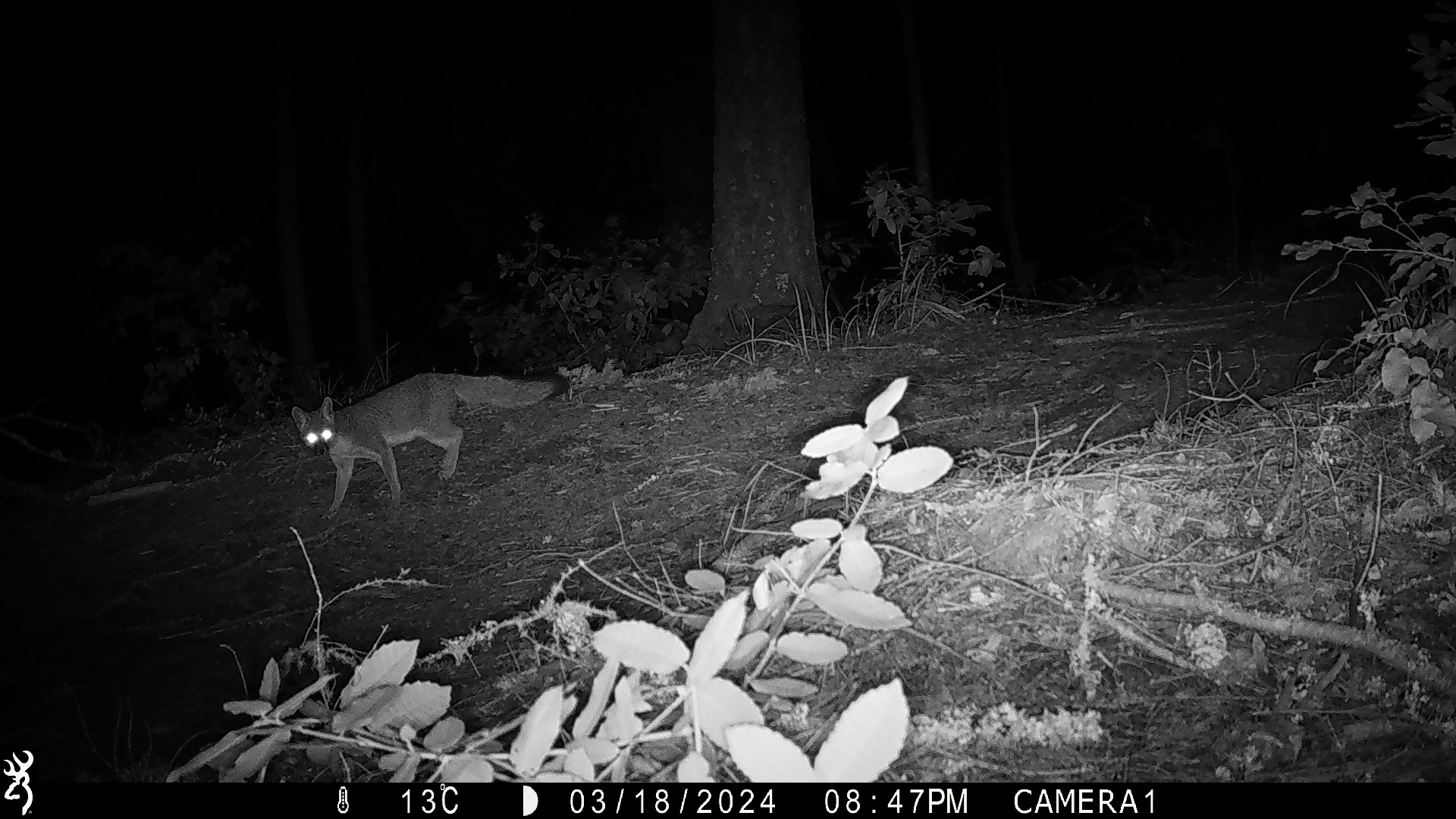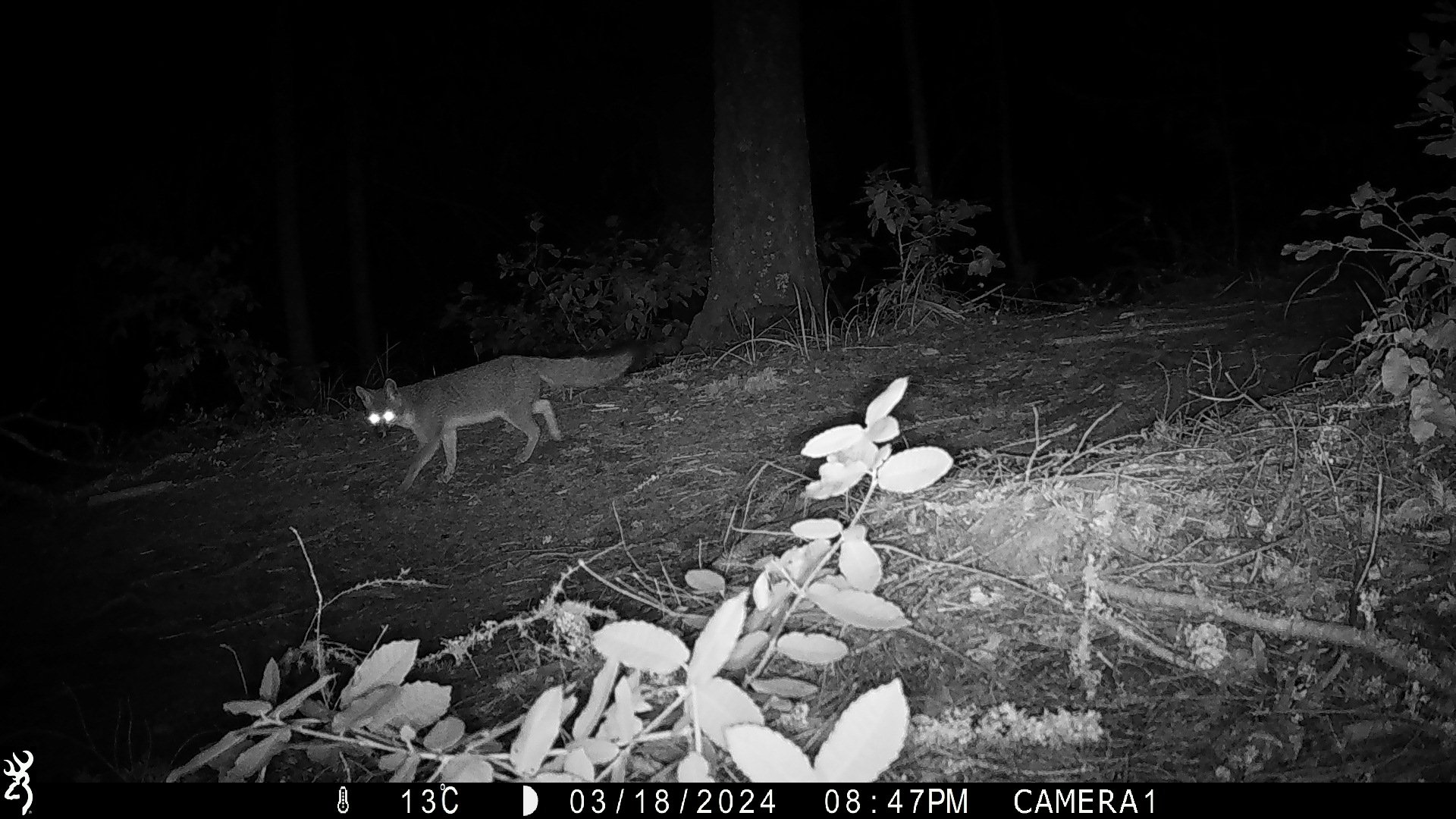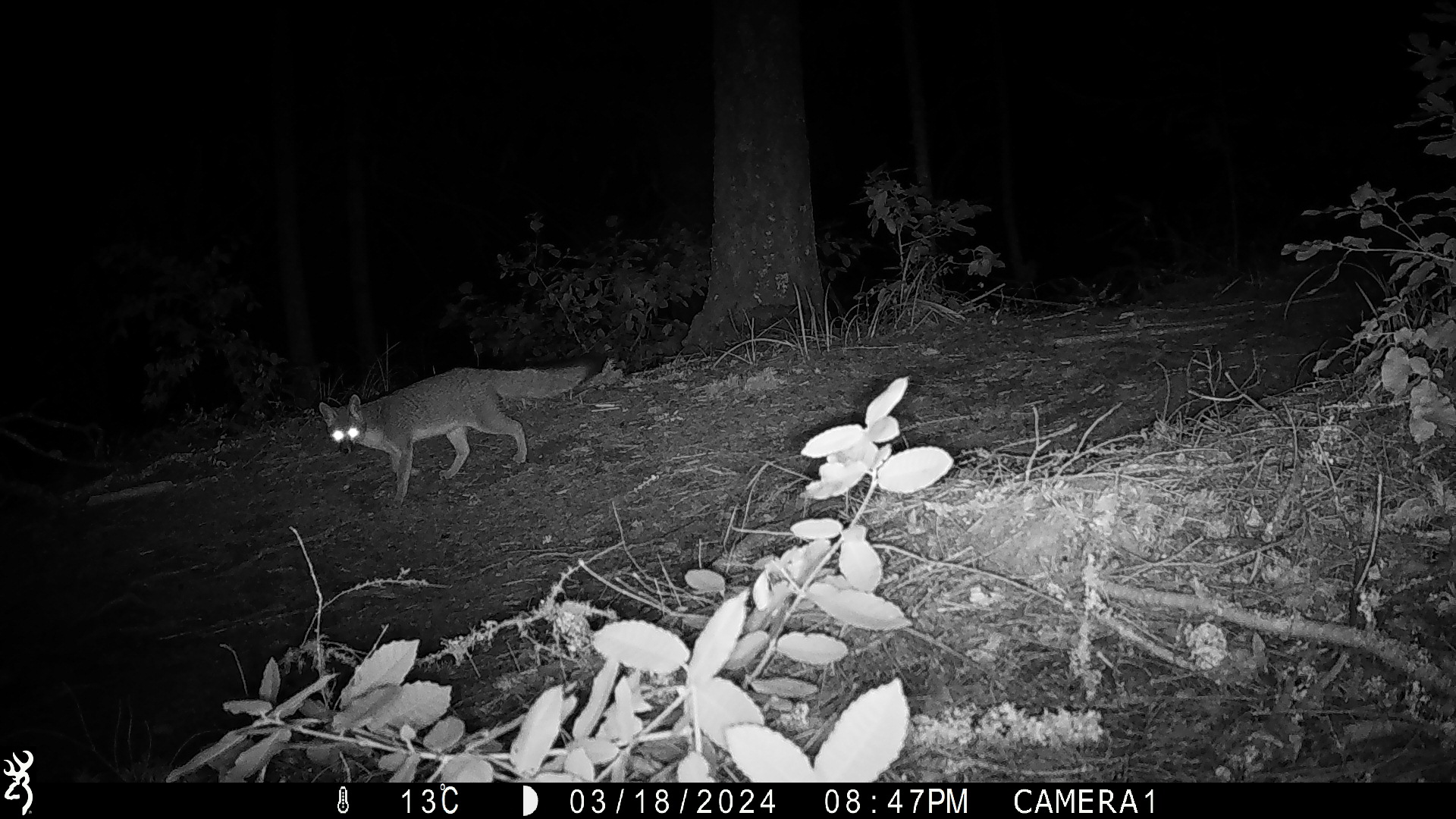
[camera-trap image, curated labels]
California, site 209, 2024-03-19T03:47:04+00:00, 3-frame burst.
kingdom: Animalia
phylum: Chordata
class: Mammalia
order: Carnivora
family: Canidae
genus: Urocyon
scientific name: Urocyon cinereoargenteus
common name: gray fox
Gray fox (Urocyon cinereoargenteus).